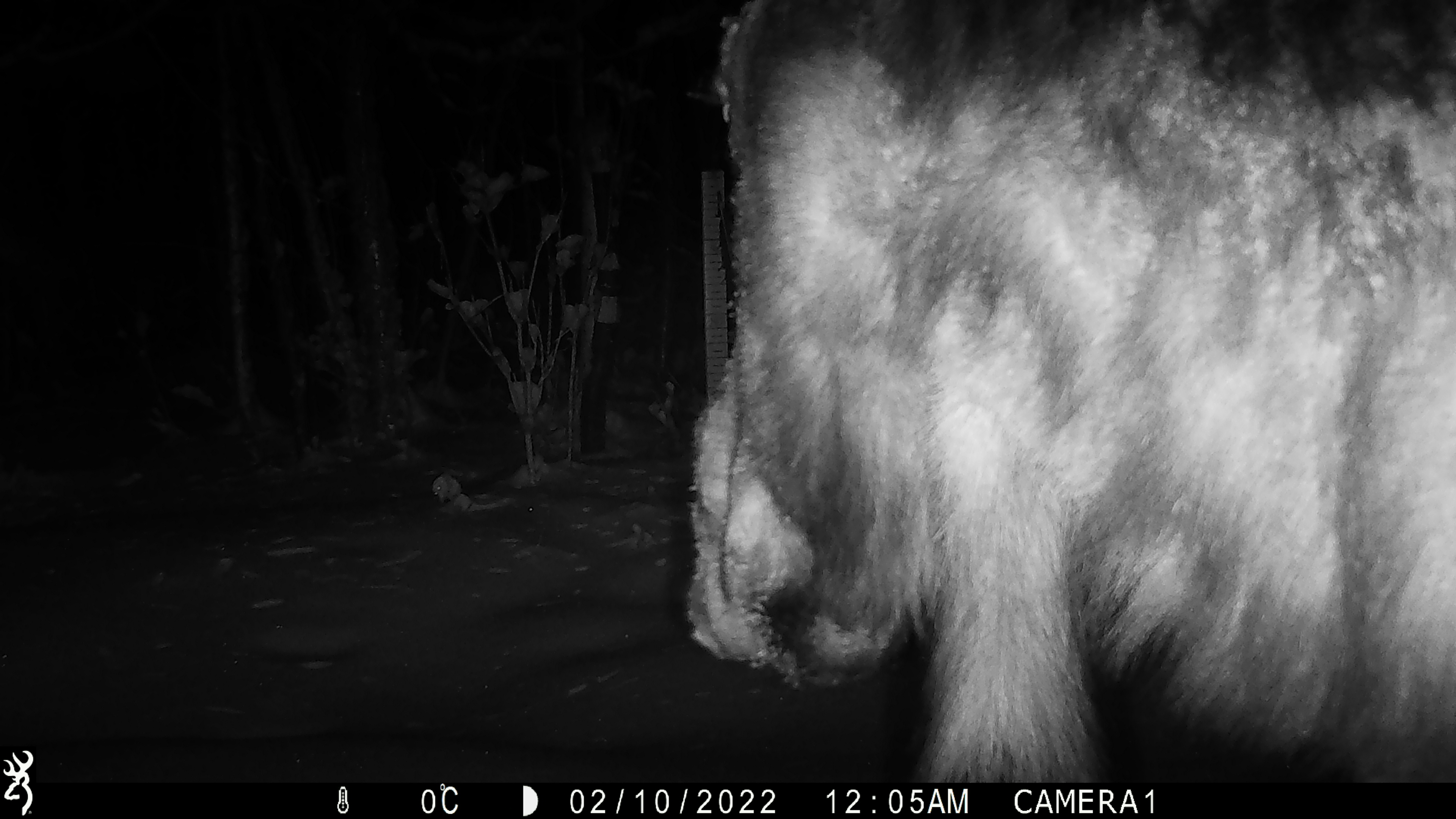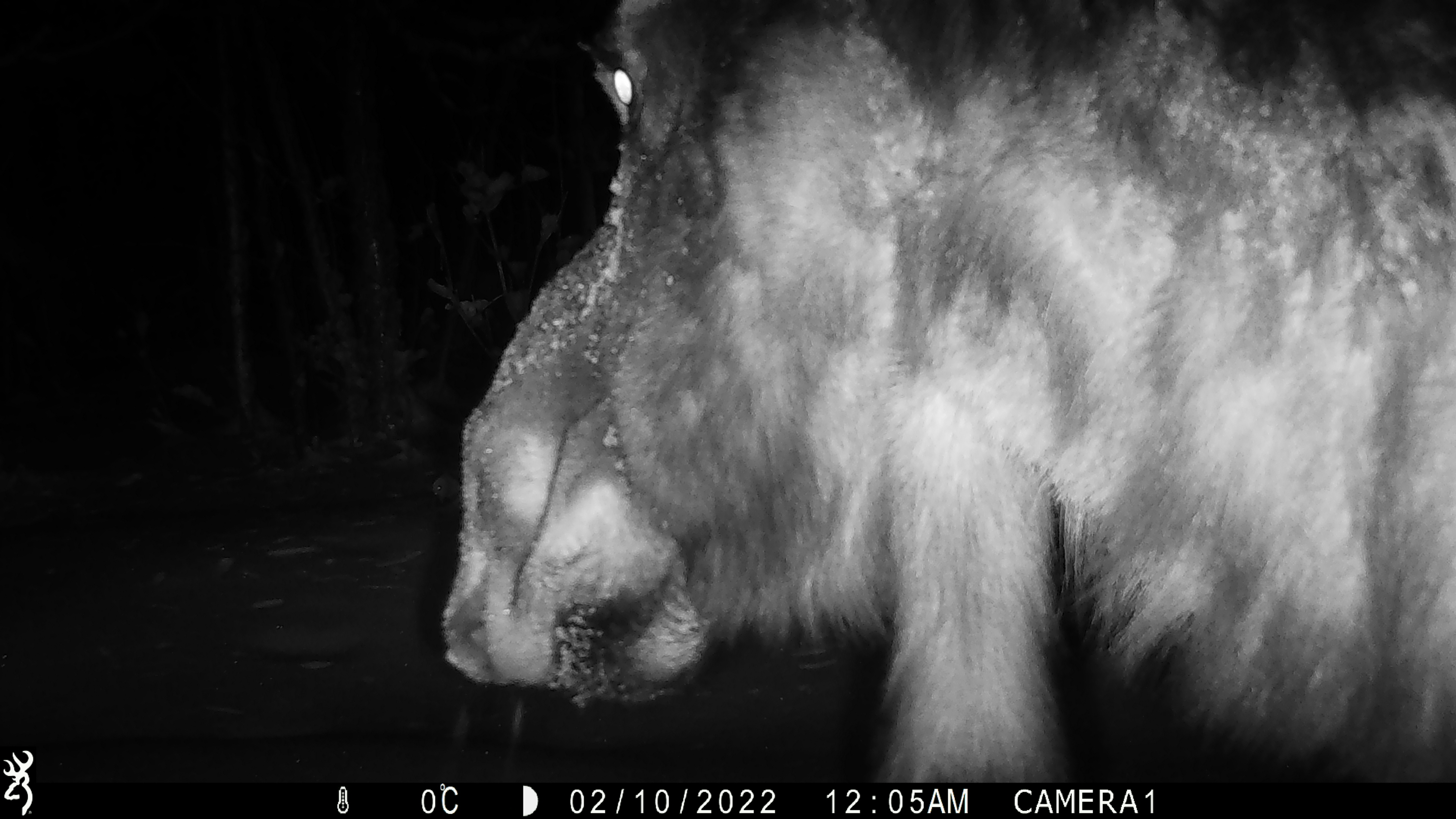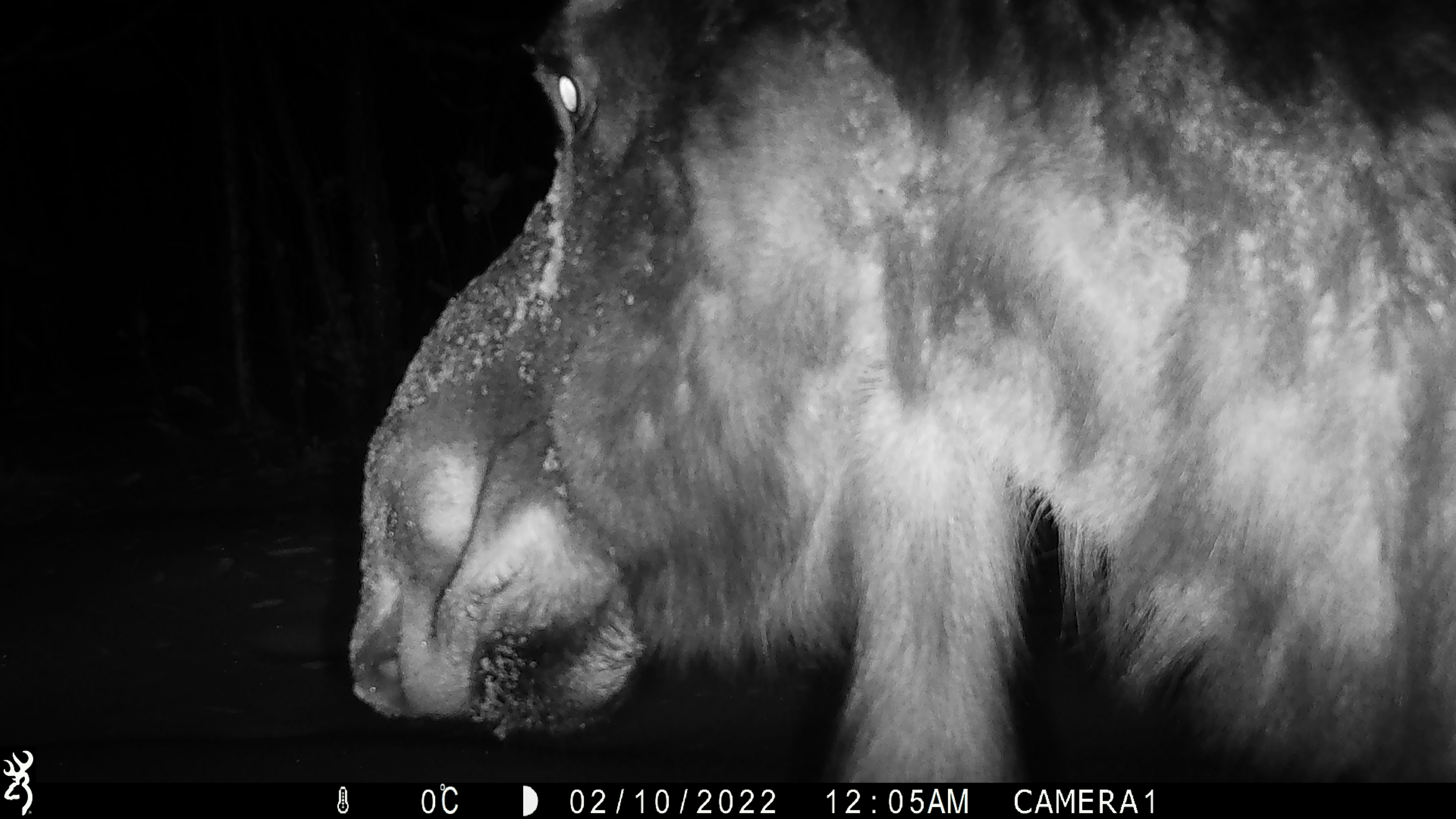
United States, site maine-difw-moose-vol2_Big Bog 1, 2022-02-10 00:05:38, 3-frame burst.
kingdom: Animalia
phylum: Chordata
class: Mammalia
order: Artiodactyla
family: Cervidae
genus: Alces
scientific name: Alces alces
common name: moose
Moose (Alces alces).